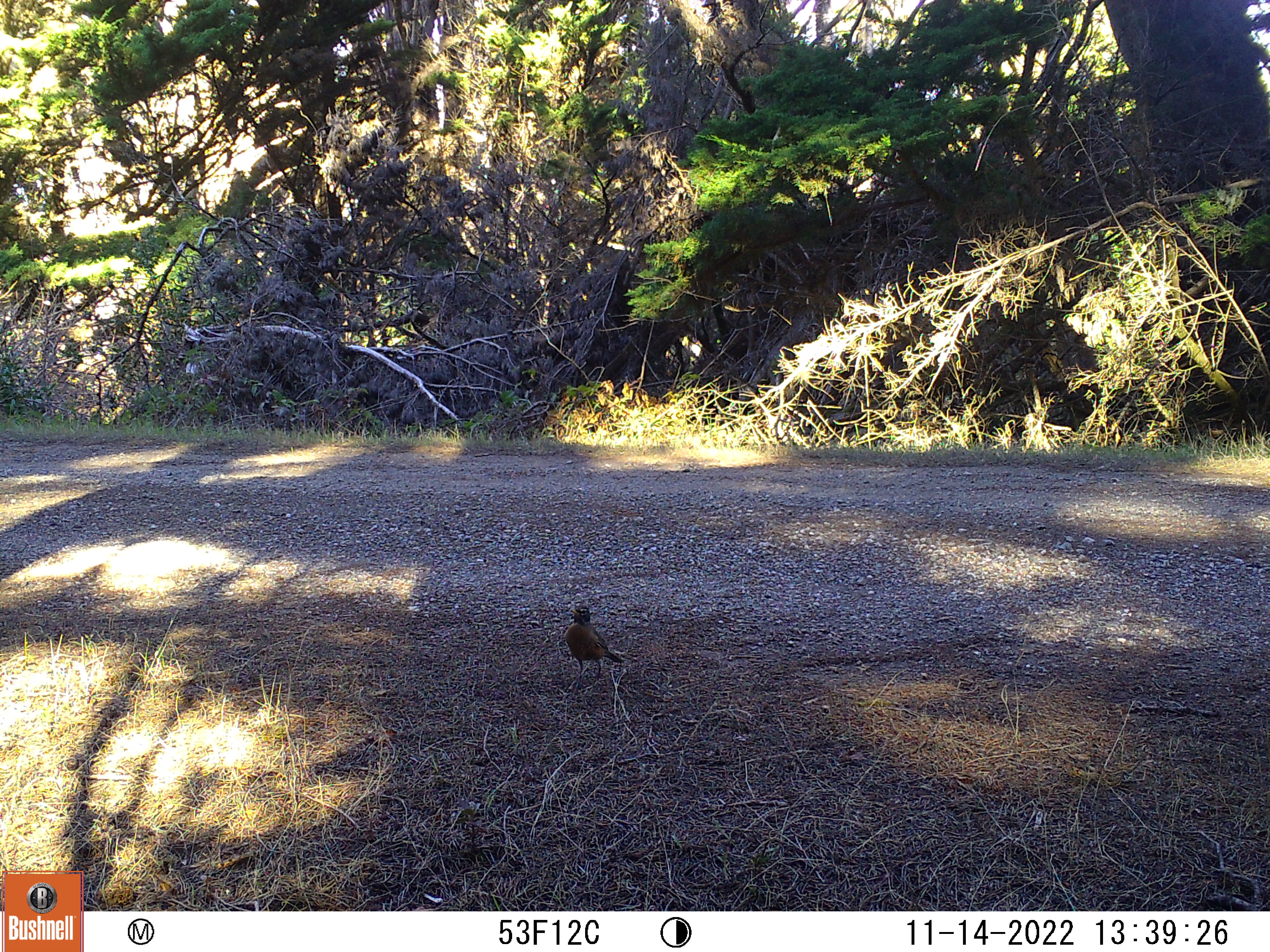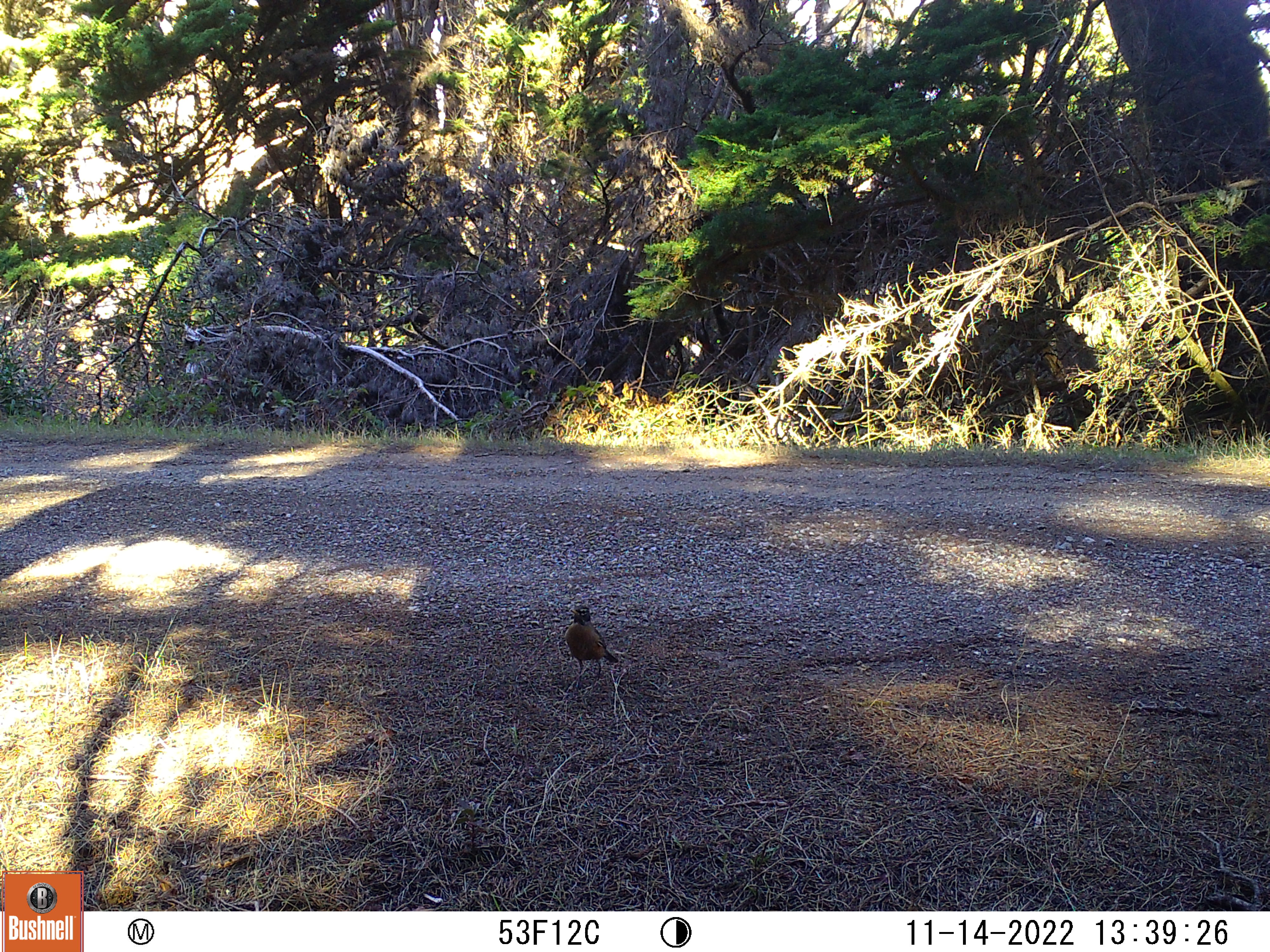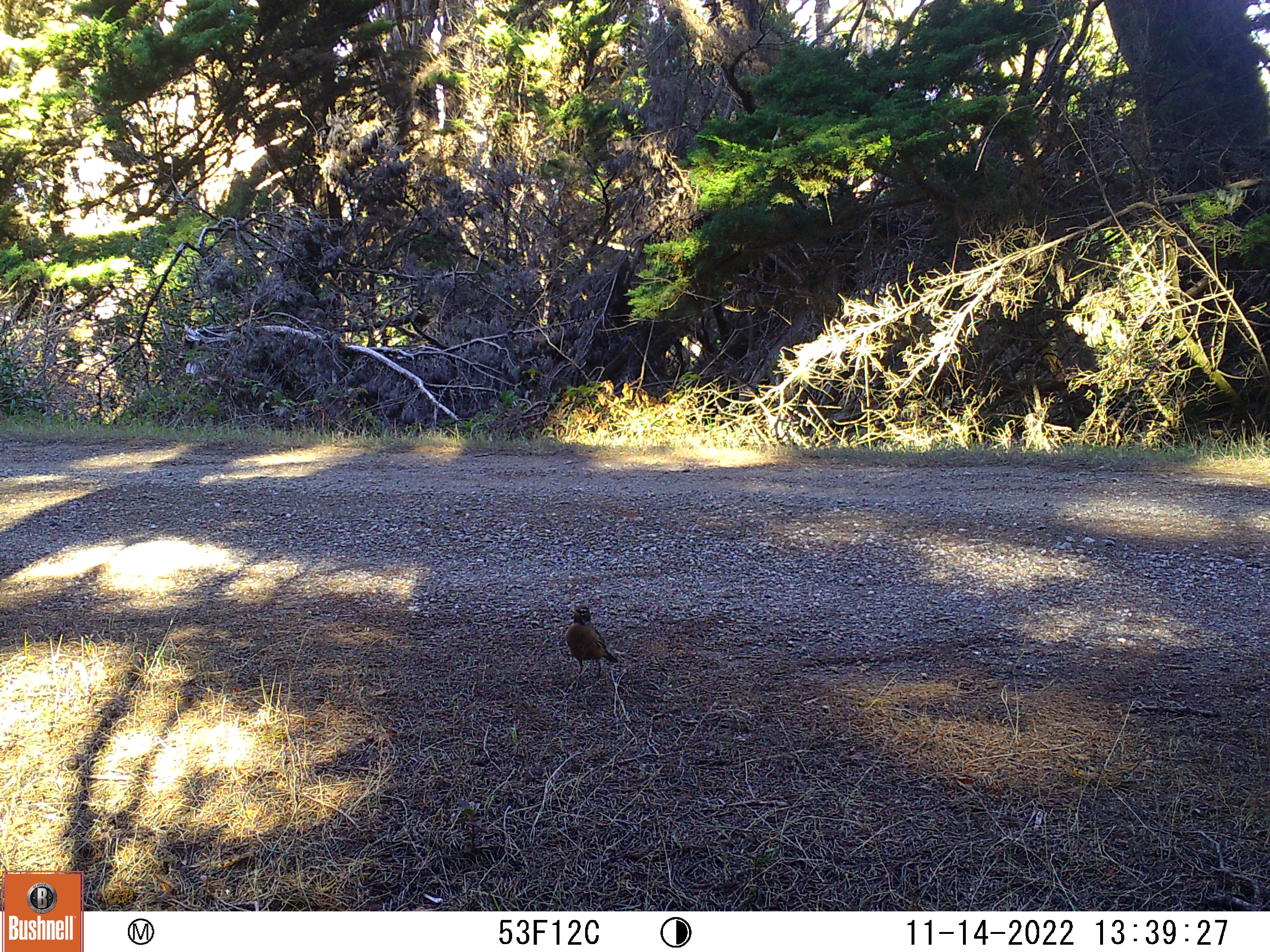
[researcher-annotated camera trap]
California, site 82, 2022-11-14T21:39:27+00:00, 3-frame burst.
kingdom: Animalia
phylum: Chordata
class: Aves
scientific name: Aves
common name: bird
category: unknown bird